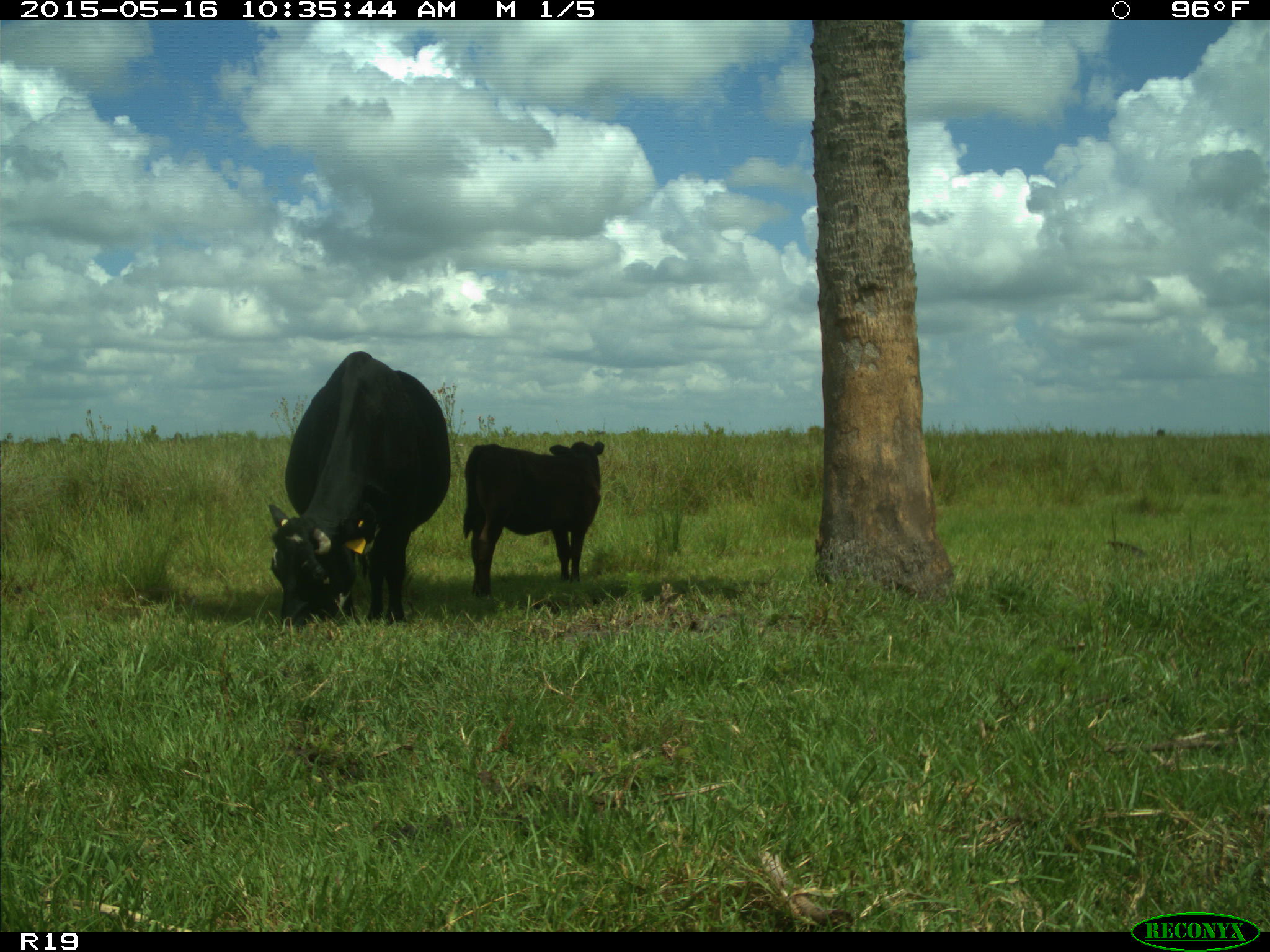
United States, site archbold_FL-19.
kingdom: Animalia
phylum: Chordata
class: Mammalia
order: Artiodactyla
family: Bovidae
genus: Bos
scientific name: Bos taurus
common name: domestic cow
Bos taurus (domestic cow).